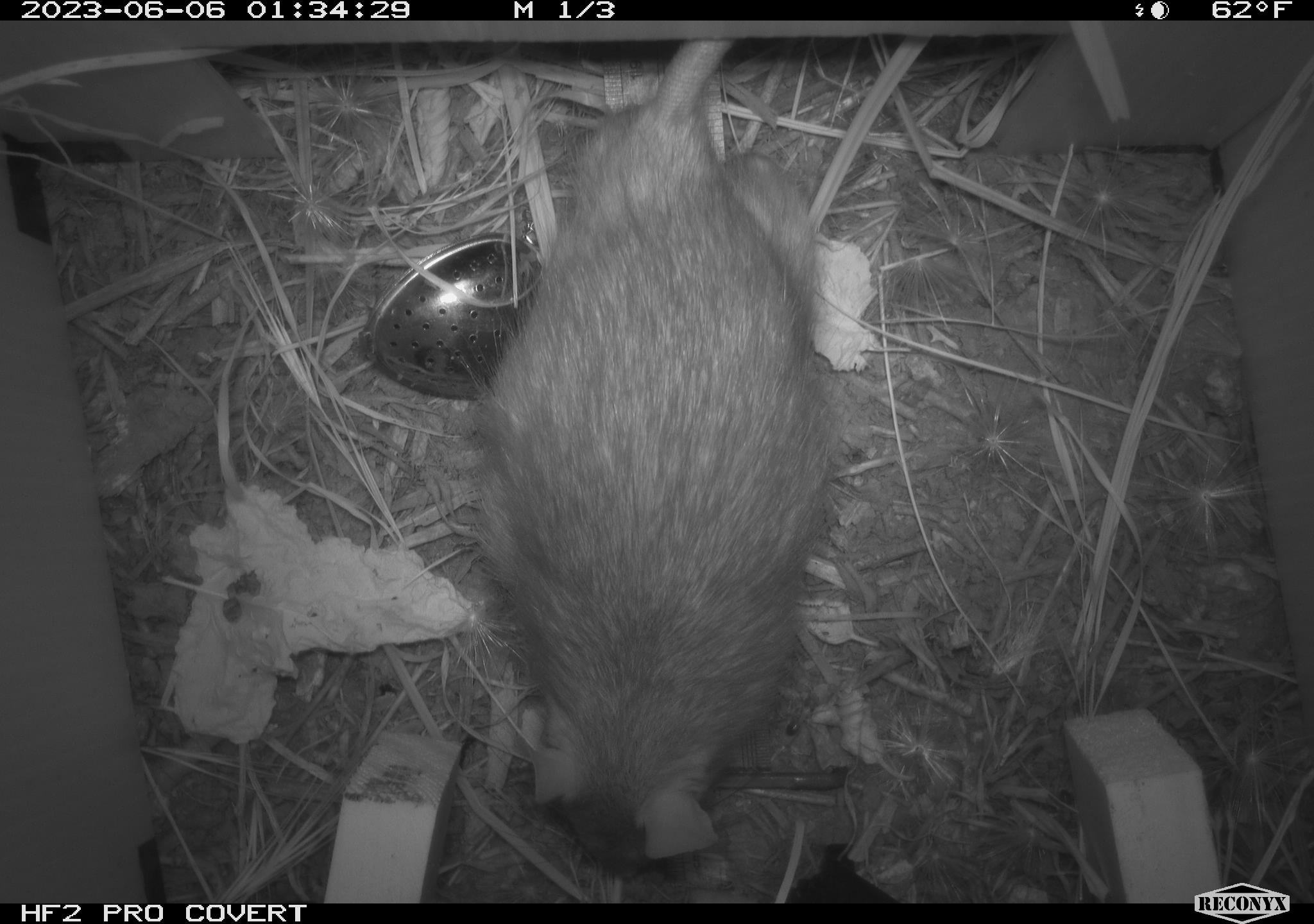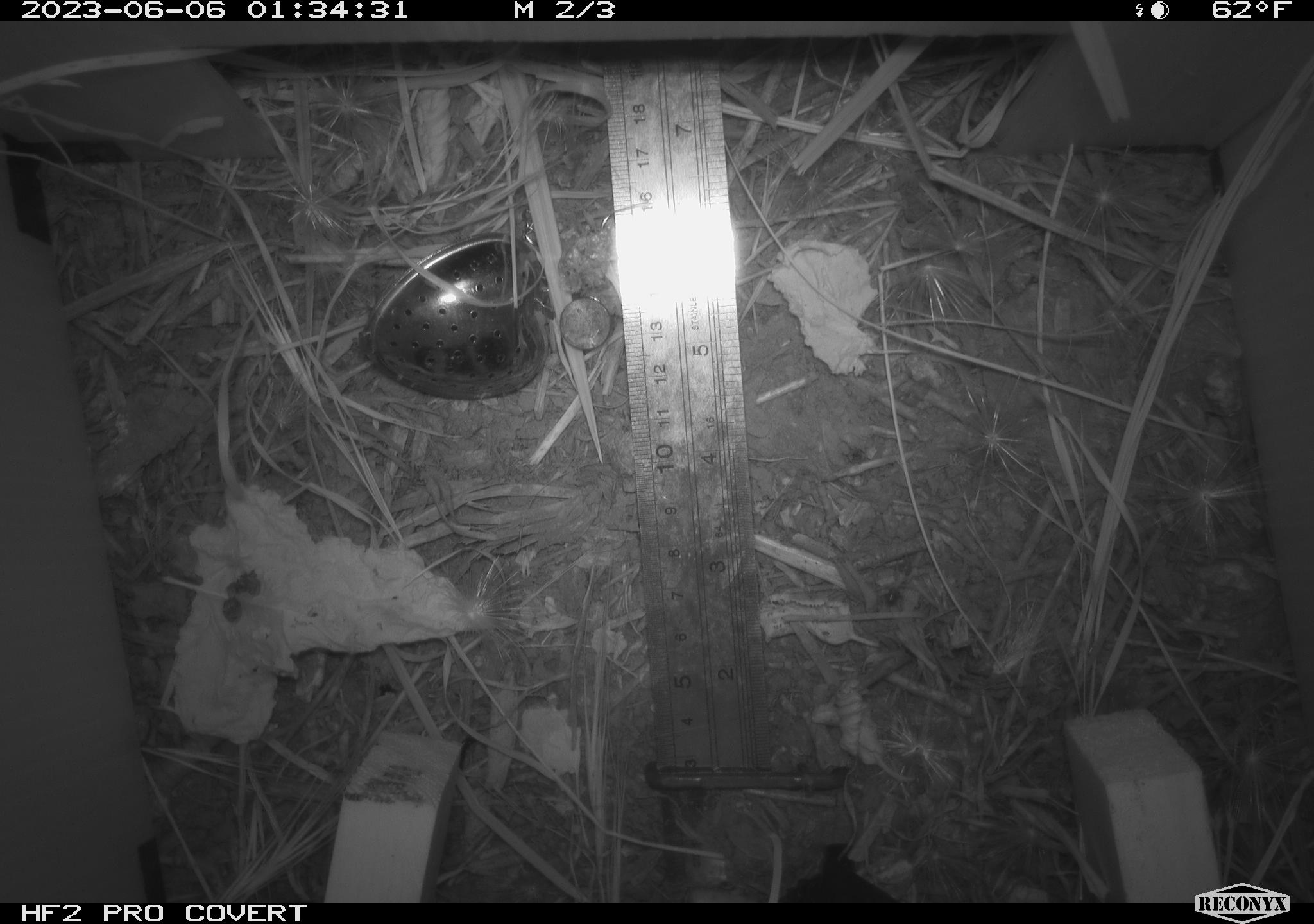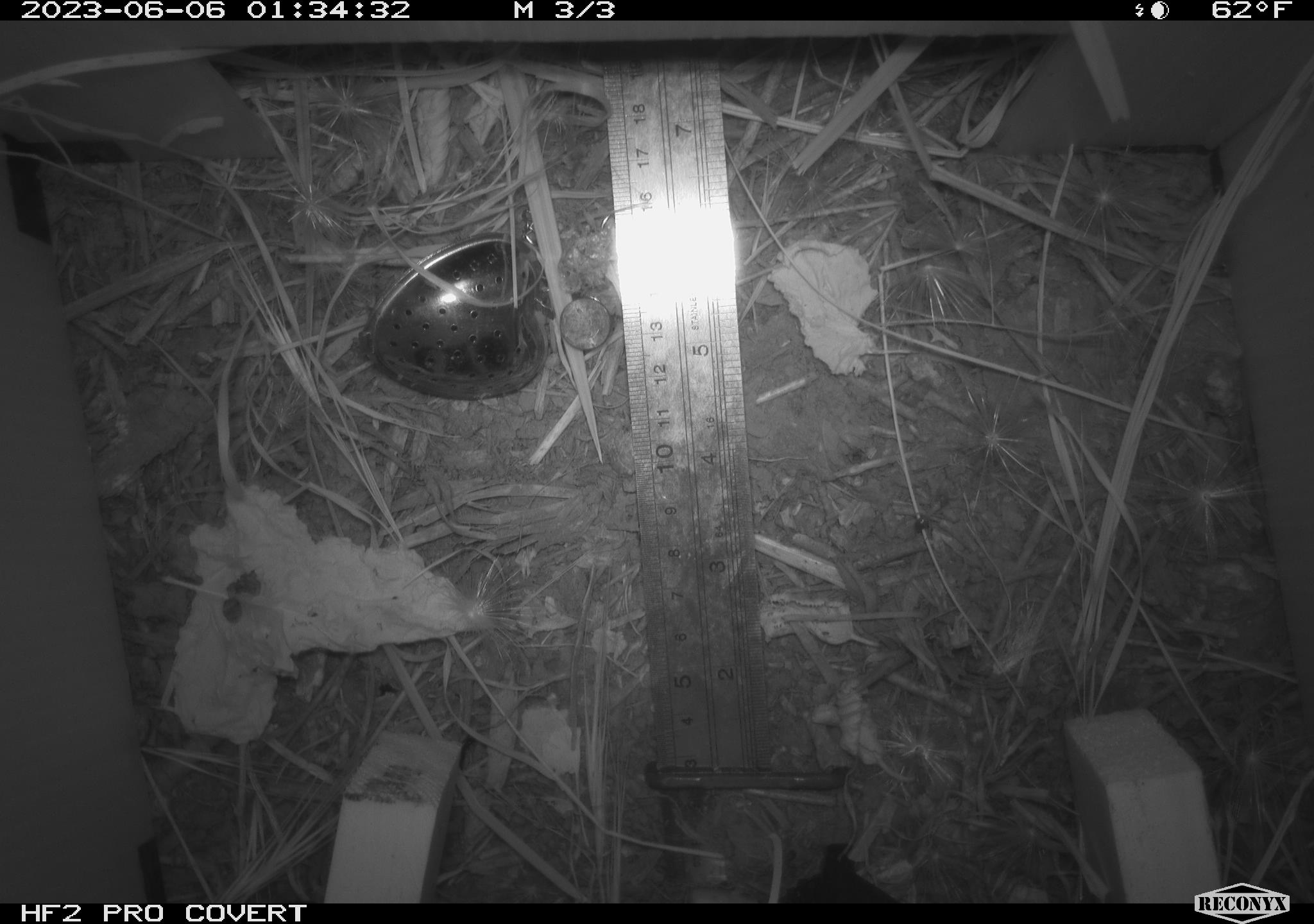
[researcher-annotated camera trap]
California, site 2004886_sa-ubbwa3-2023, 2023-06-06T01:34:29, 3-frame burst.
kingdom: Animalia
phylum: Chordata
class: Mammalia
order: Rodentia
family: Muridae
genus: Rattus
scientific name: Rattus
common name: rat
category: rattus species